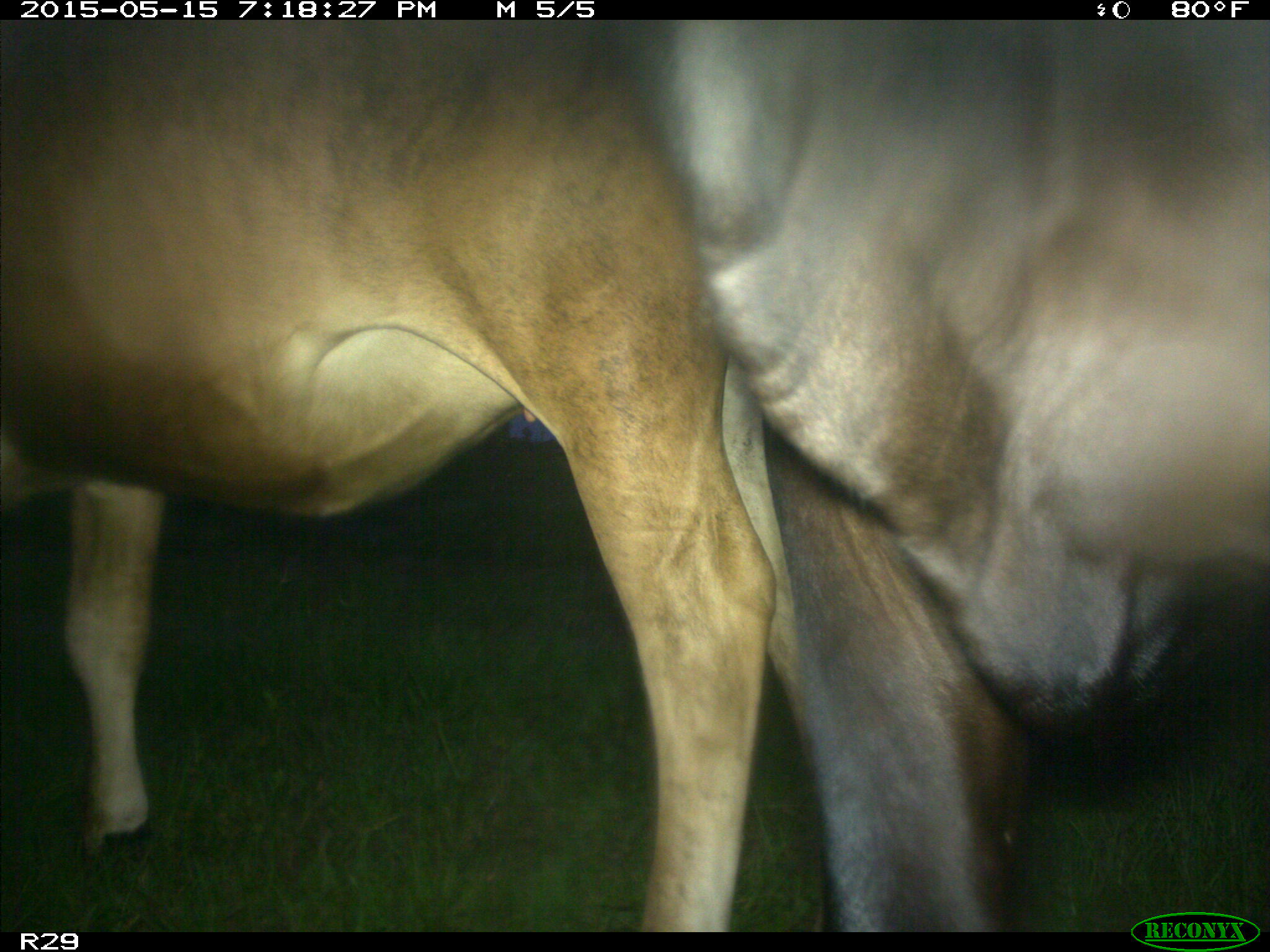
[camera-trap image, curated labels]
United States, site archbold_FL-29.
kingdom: Animalia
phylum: Chordata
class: Mammalia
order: Artiodactyla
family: Bovidae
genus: Bos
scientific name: Bos taurus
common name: domestic cow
Bos taurus (domestic cow).